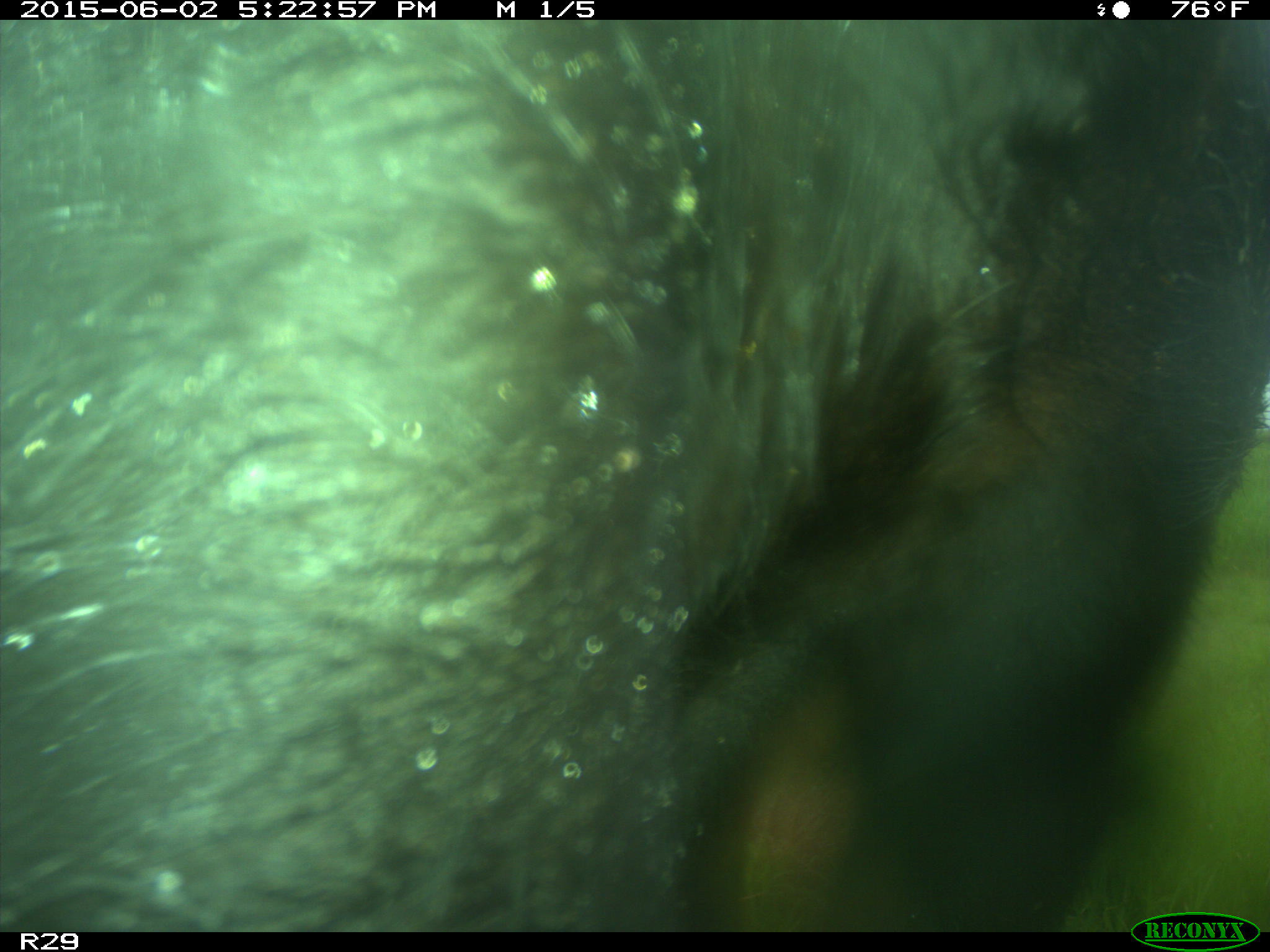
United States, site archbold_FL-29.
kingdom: Animalia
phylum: Chordata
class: Mammalia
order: Artiodactyla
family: Bovidae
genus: Bos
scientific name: Bos taurus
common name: domestic cow